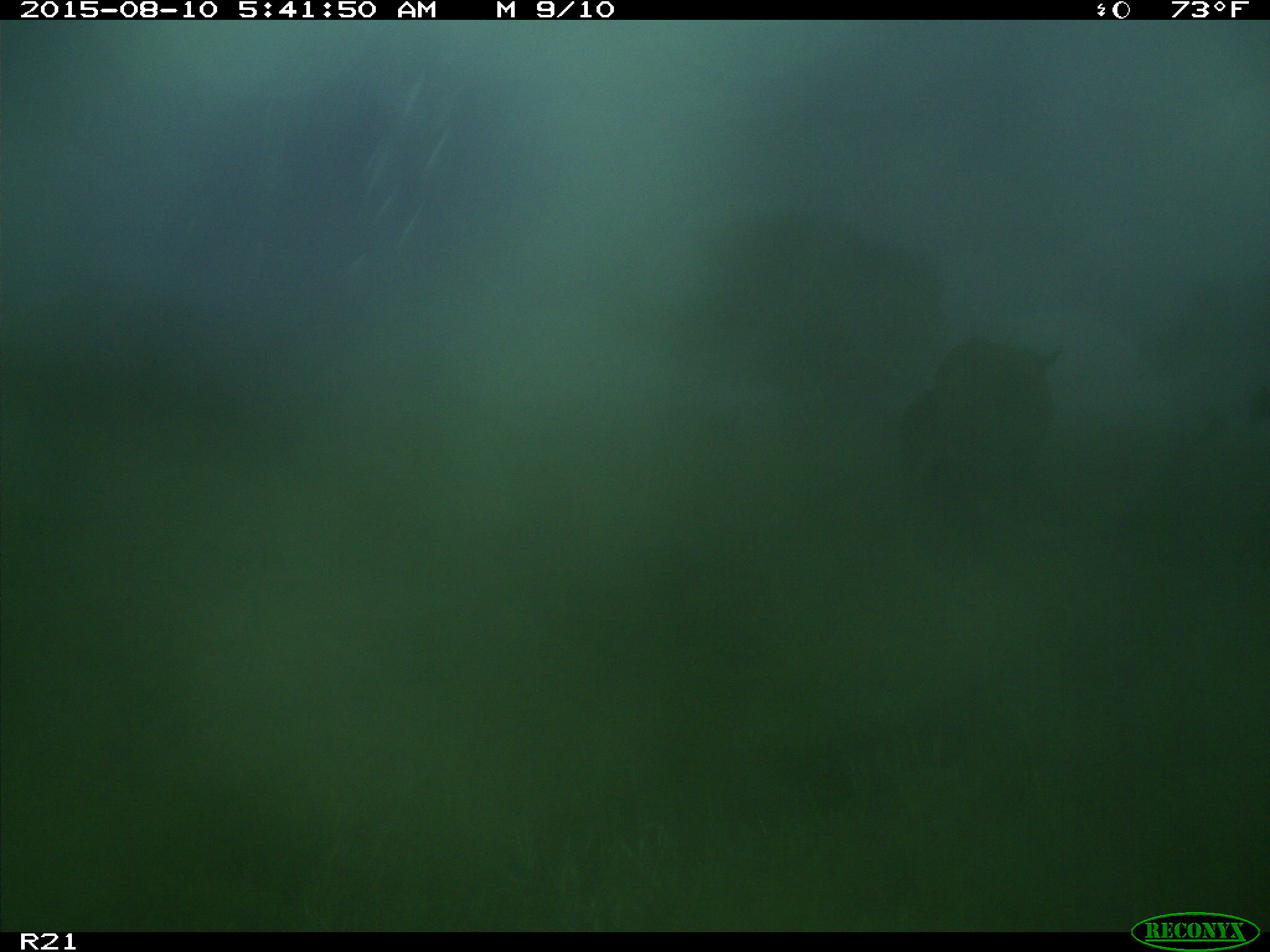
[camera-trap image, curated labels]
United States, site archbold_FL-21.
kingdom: Animalia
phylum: Chordata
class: Mammalia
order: Artiodactyla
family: Bovidae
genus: Bos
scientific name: Bos taurus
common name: domestic cow